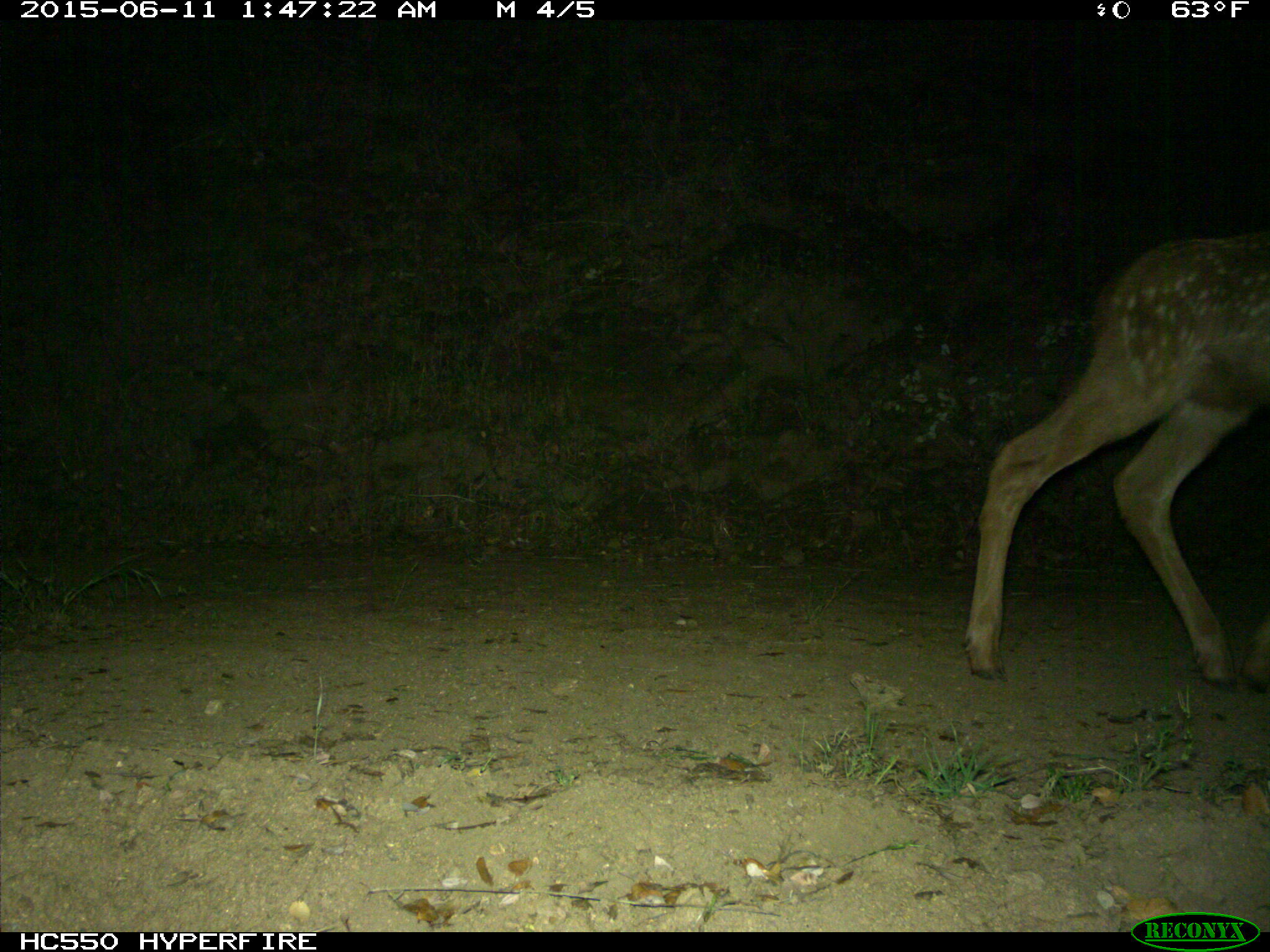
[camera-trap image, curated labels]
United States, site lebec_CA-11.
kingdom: Animalia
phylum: Chordata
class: Mammalia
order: Artiodactyla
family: Cervidae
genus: Cervus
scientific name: Cervus canadensis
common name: elk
Cervus canadensis (elk).